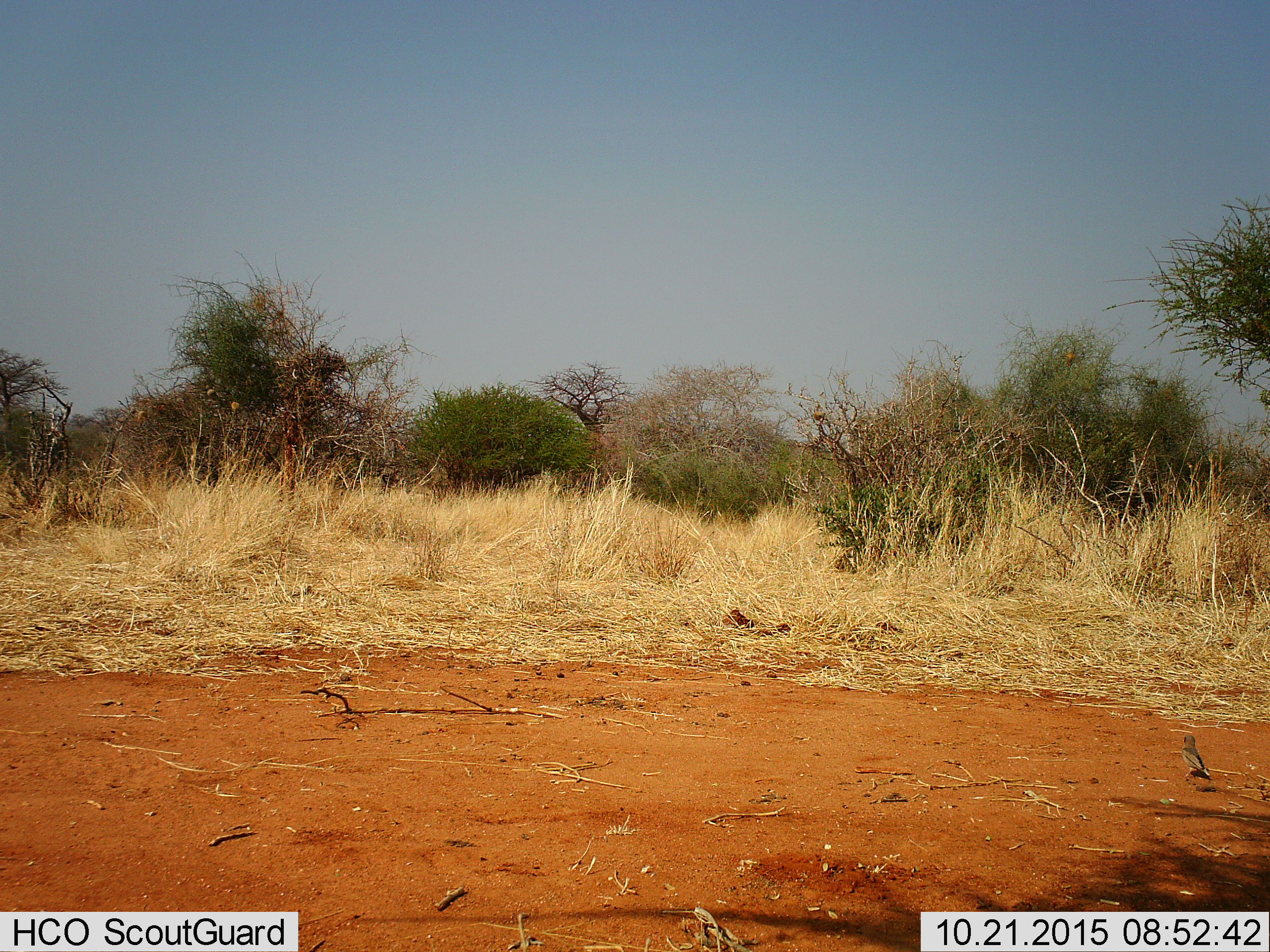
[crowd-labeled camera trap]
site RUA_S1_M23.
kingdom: Animalia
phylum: Chordata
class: Aves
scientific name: Aves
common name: bird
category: birdother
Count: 1.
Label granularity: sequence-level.